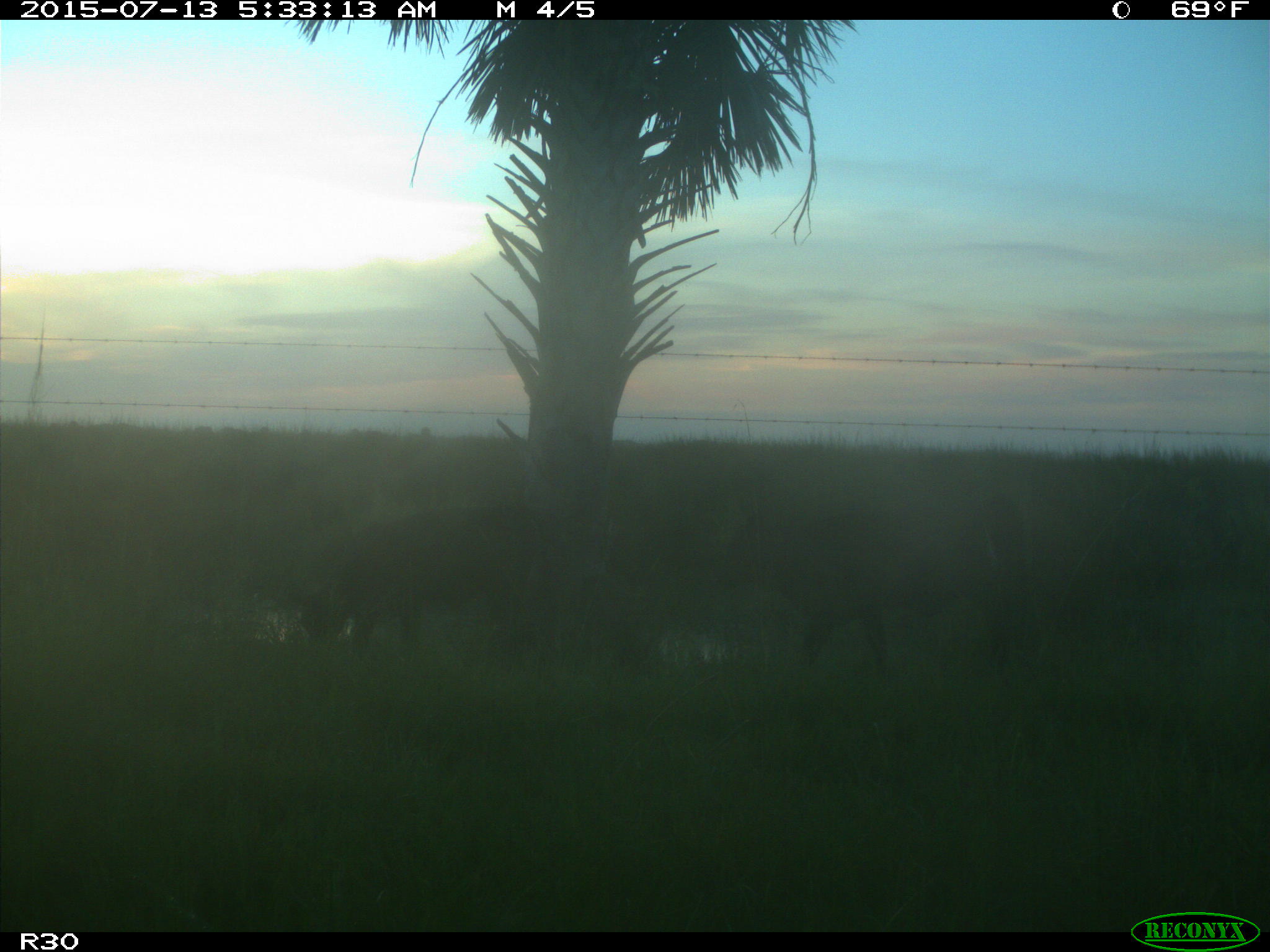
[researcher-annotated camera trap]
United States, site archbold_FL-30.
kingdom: Animalia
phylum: Chordata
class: Mammalia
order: Artiodactyla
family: Bovidae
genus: Bos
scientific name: Bos taurus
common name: domestic cow